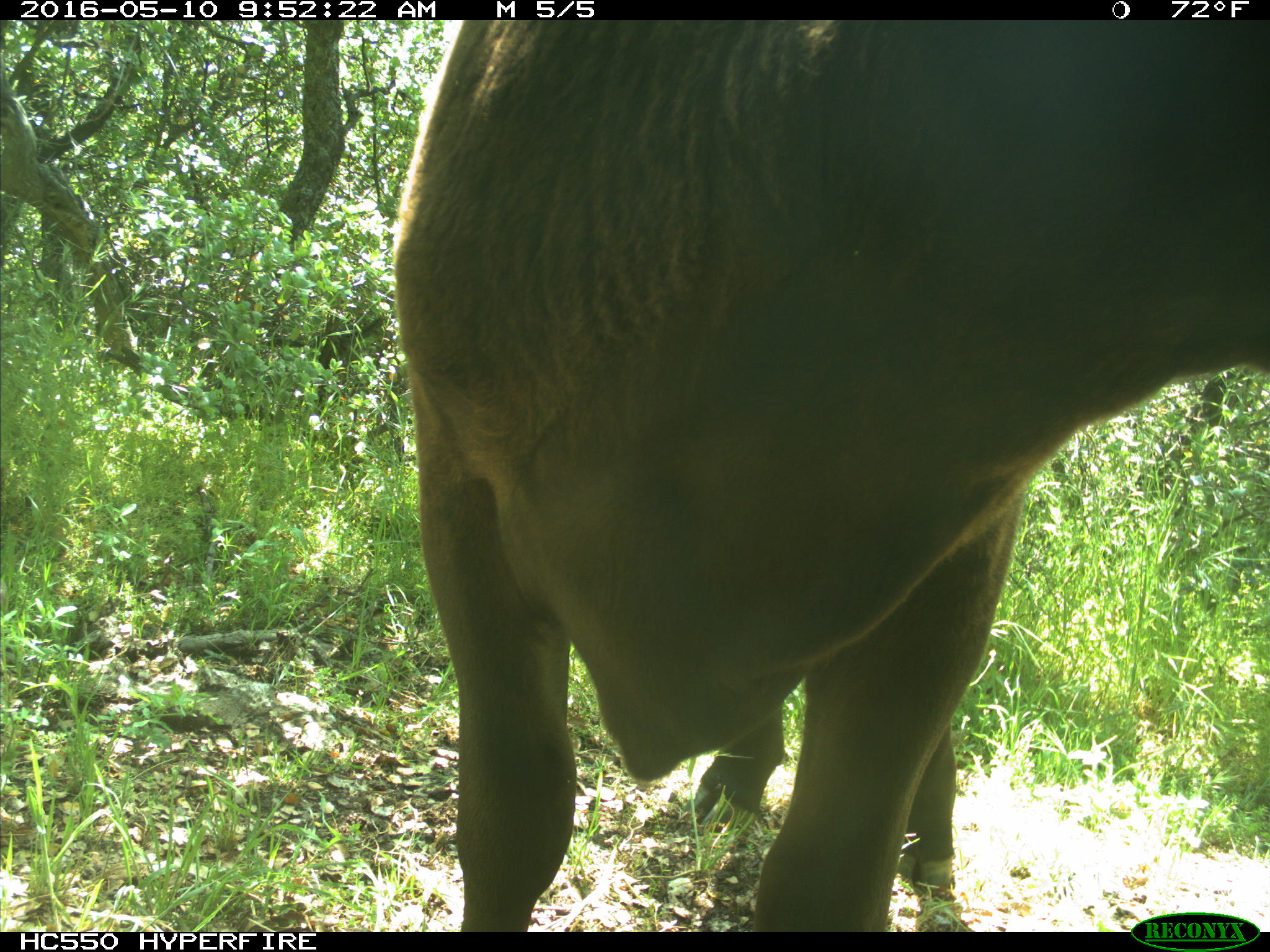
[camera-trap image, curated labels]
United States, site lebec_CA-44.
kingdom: Animalia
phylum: Chordata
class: Mammalia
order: Artiodactyla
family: Bovidae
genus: Bos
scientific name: Bos taurus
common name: domestic cow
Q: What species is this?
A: Bos taurus (domestic cow).